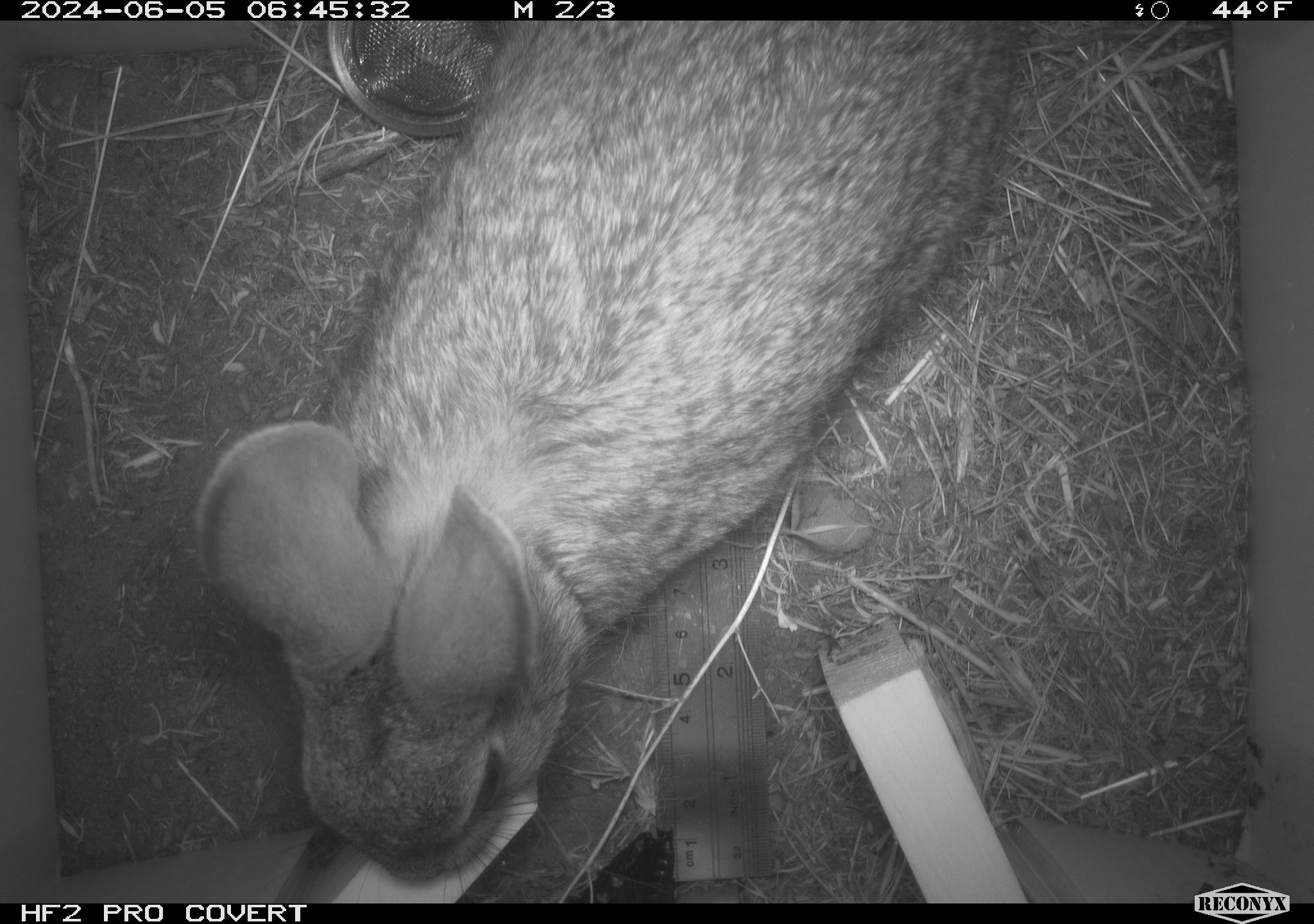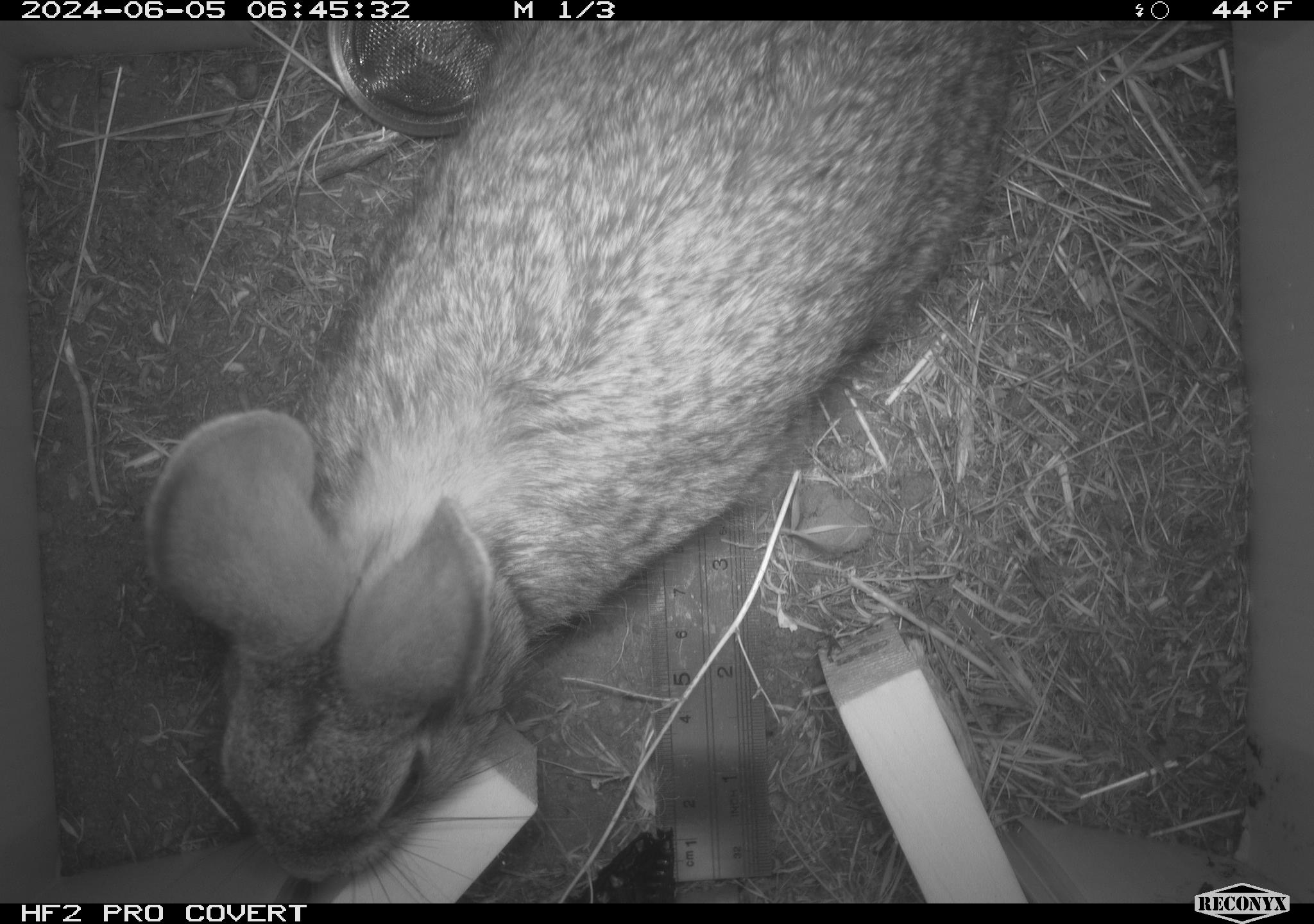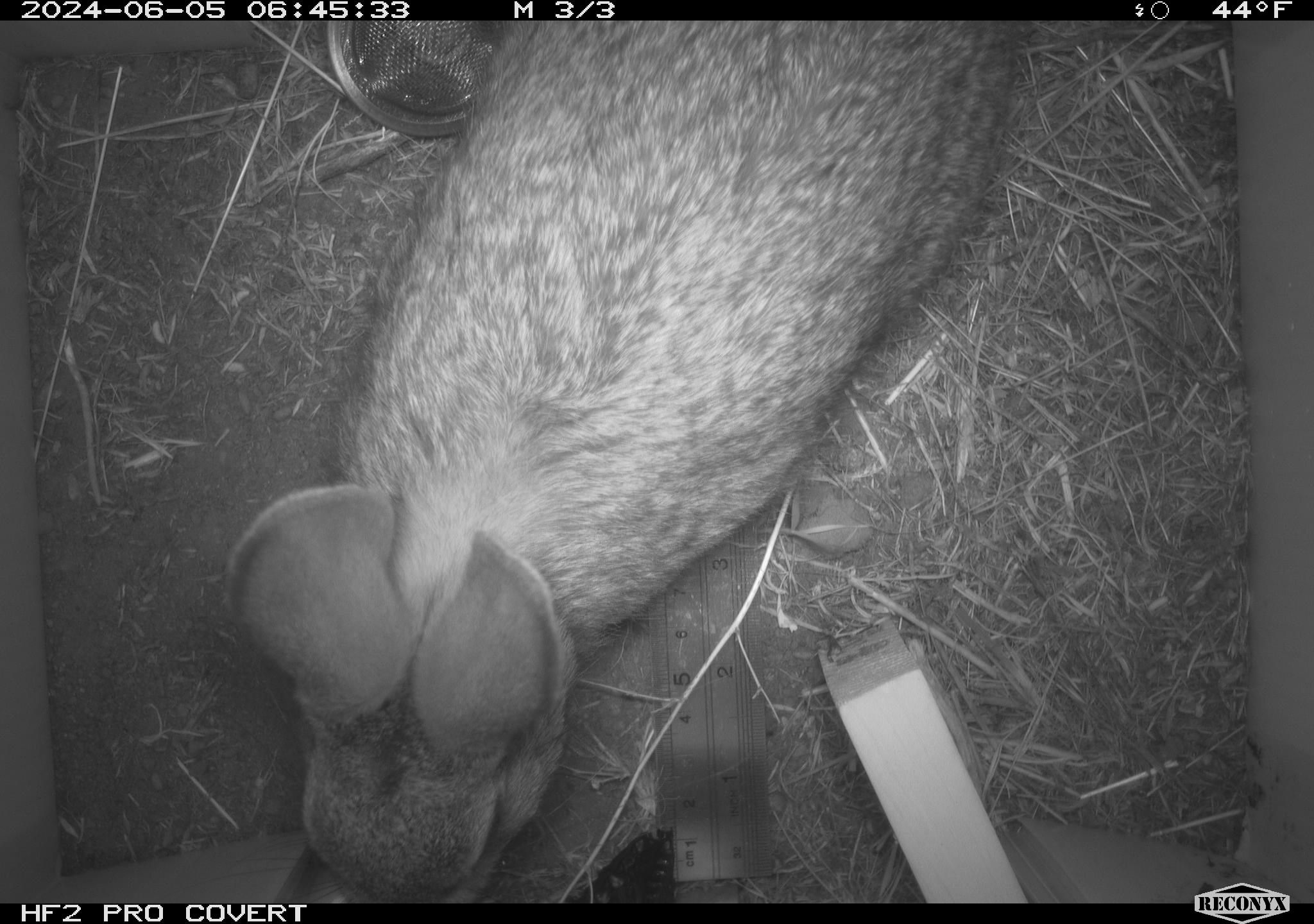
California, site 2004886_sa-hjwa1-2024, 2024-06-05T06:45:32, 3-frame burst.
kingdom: Animalia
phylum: Chordata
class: Mammalia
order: Lagomorpha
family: Leporidae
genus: Sylvilagus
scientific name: Sylvilagus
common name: cottontail rabbits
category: sylvilagus species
Sylvilagus species (cottontail rabbits) (Sylvilagus).